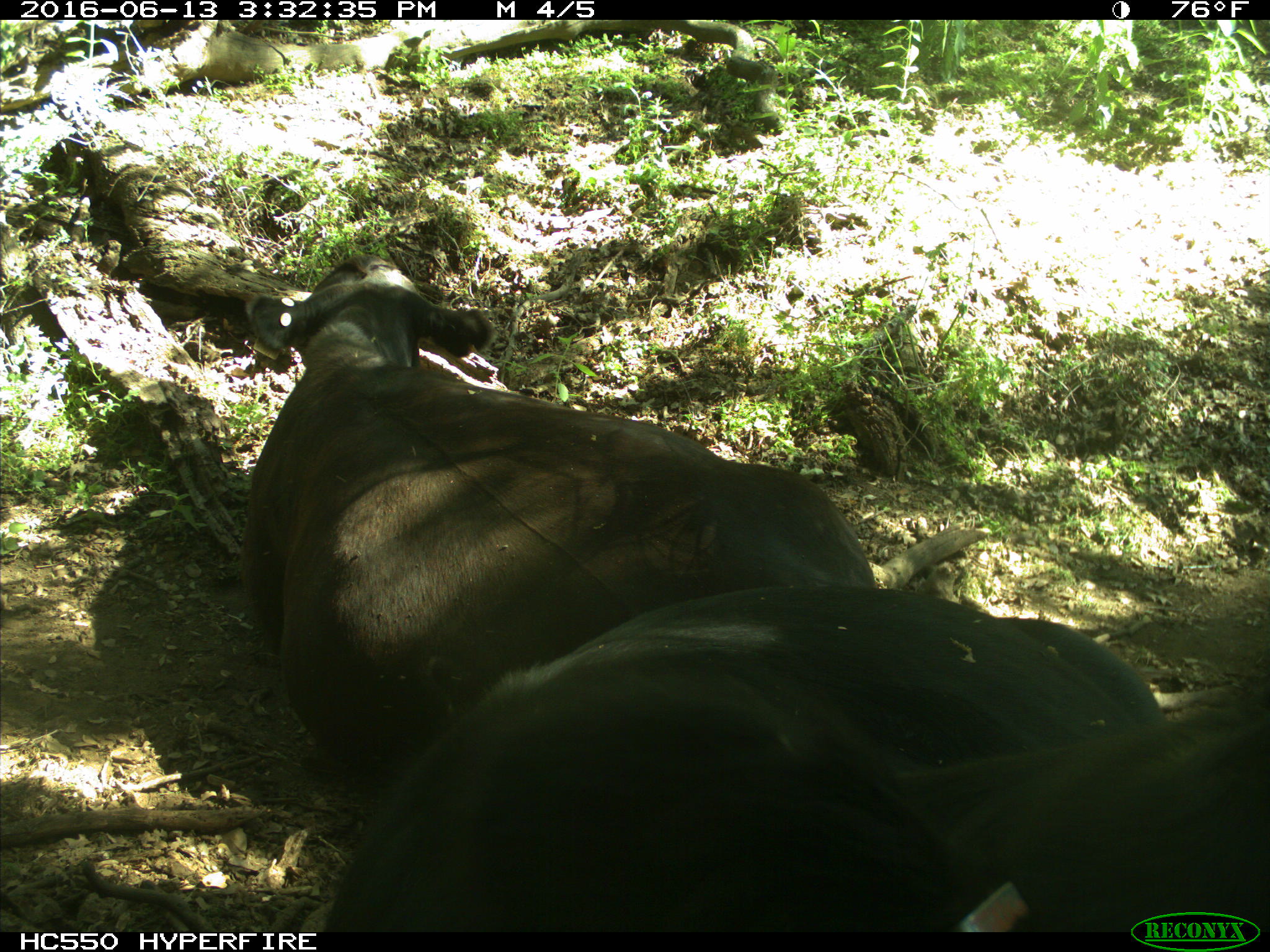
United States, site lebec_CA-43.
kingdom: Animalia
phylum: Chordata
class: Mammalia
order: Artiodactyla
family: Bovidae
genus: Bos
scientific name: Bos taurus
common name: domestic cow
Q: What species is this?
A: Bos taurus (domestic cow).